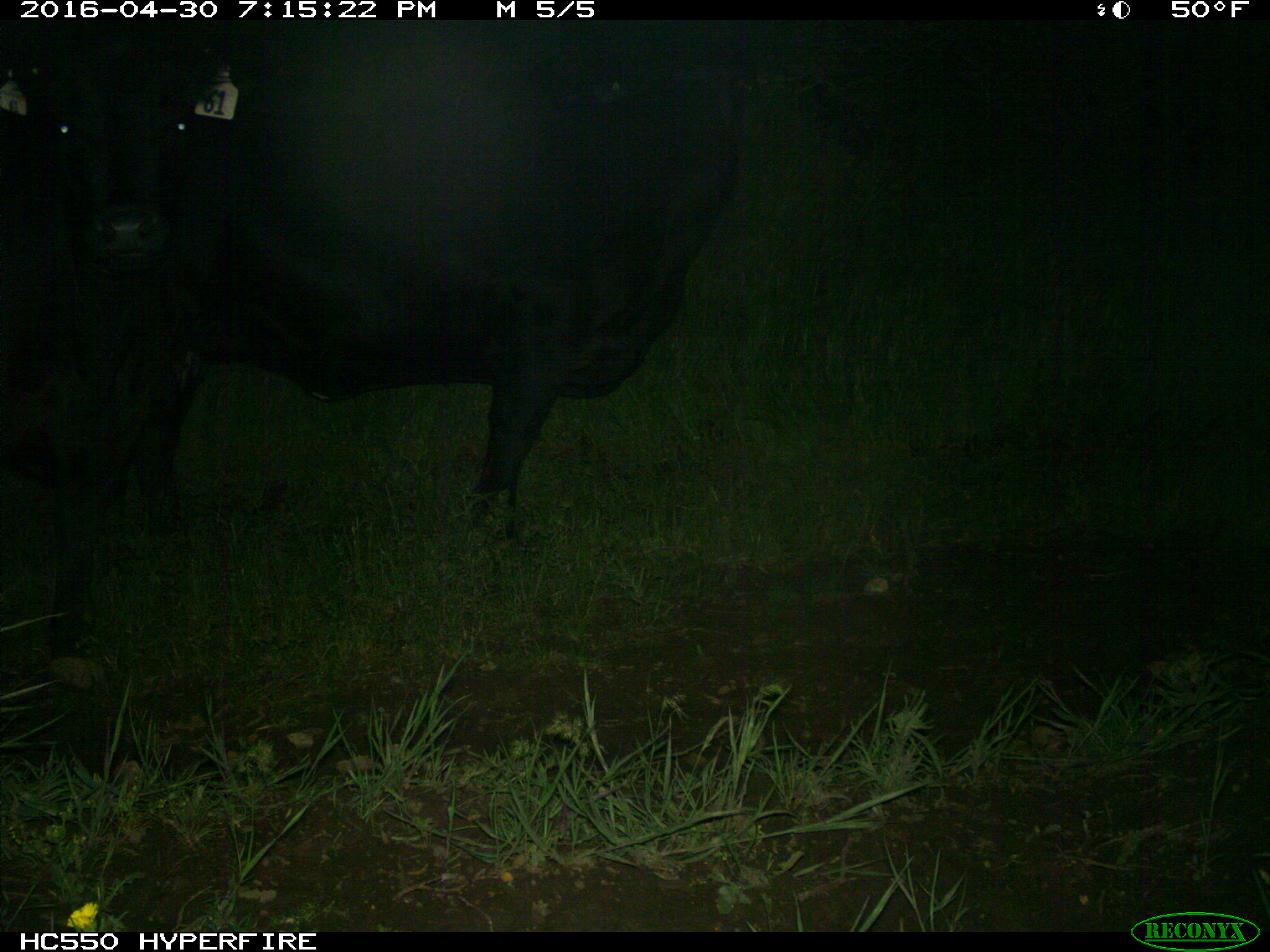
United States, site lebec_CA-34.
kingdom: Animalia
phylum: Chordata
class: Mammalia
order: Artiodactyla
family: Bovidae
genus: Bos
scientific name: Bos taurus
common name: domestic cow